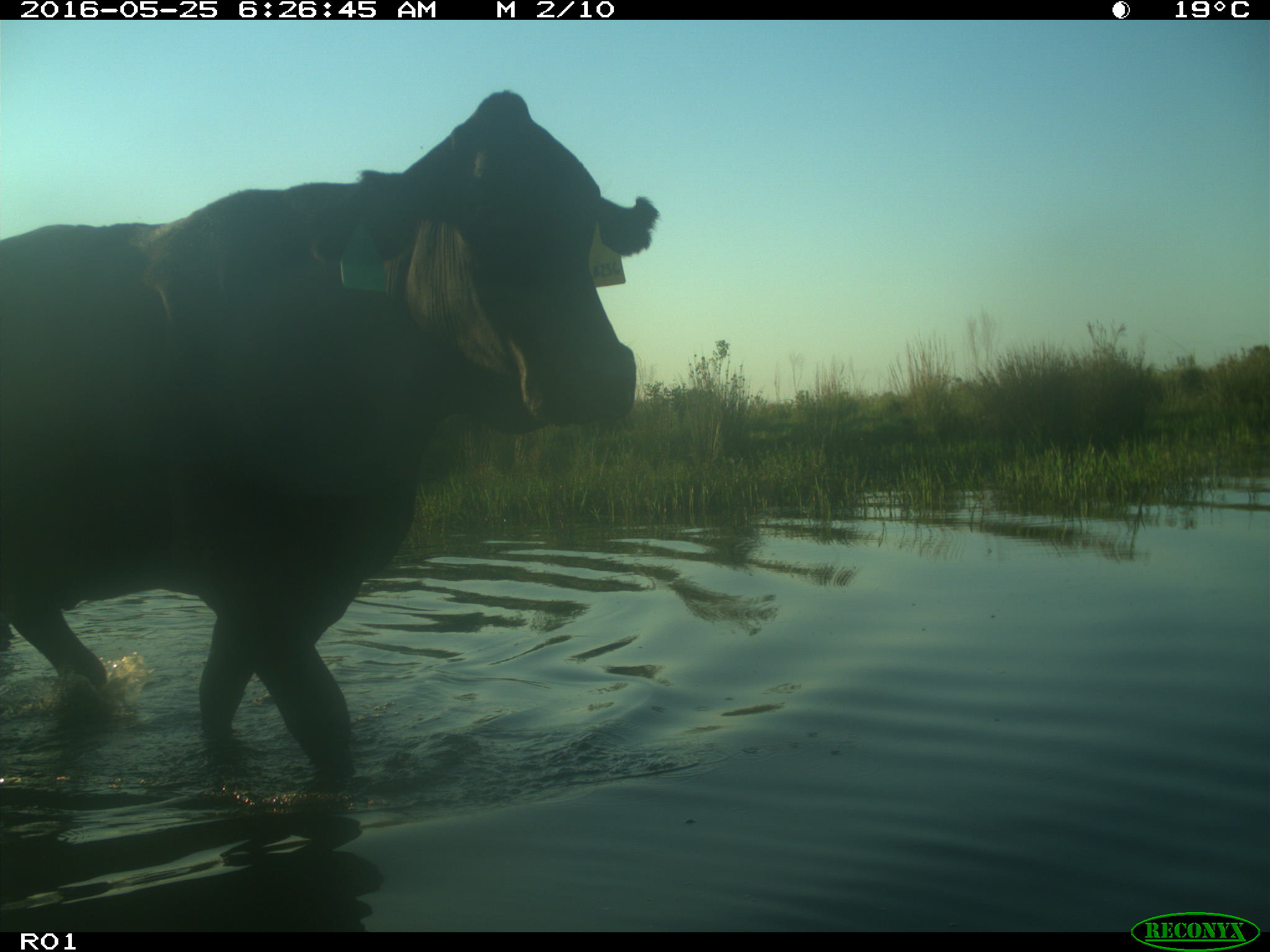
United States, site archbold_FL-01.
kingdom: Animalia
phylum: Chordata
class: Mammalia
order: Artiodactyla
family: Bovidae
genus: Bos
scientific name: Bos taurus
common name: domestic cow